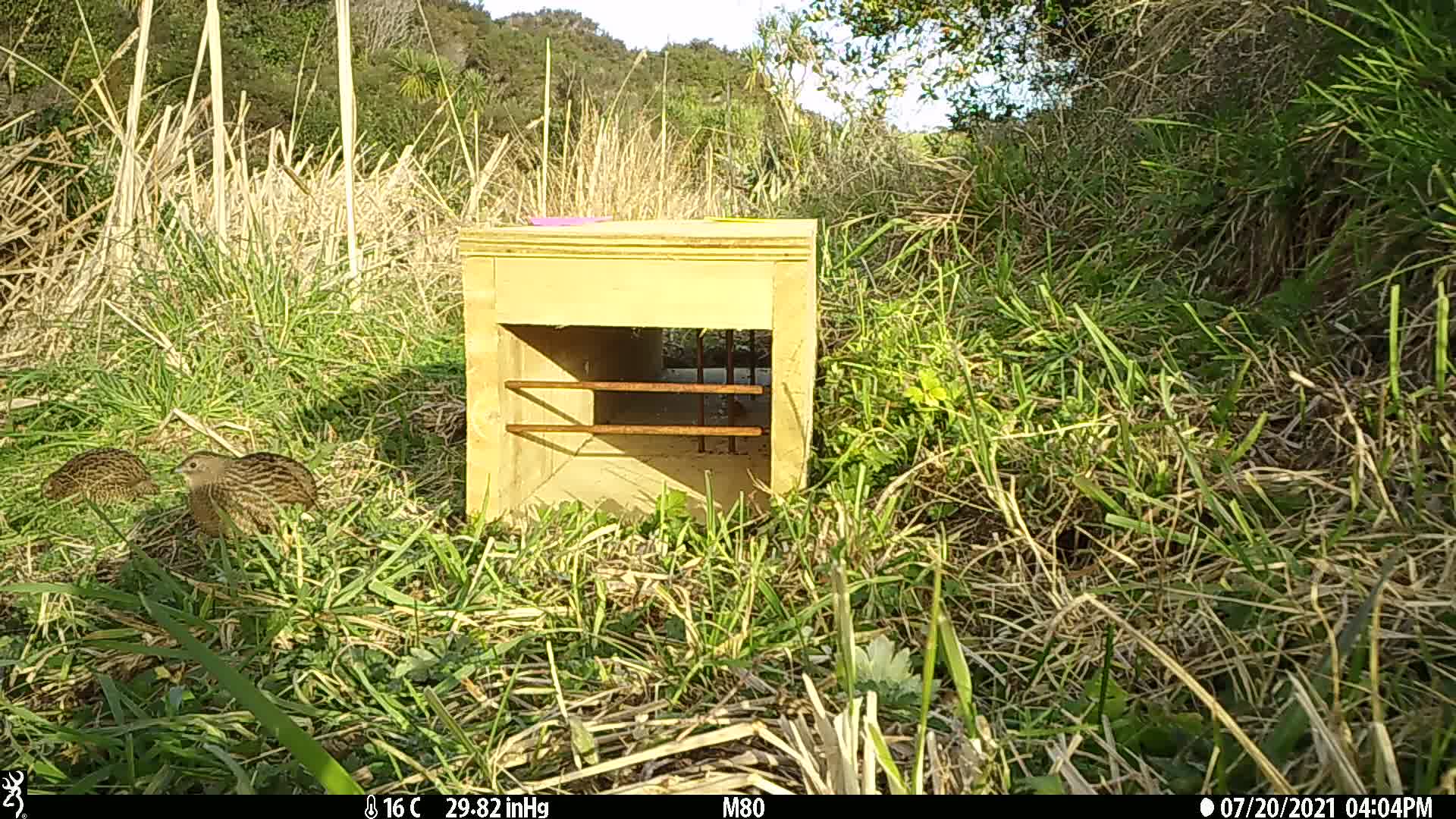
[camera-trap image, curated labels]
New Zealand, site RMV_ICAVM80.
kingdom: Animalia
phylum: Chordata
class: Aves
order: Galliformes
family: Phasianidae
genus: Synoicus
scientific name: Synoicus ypsilophorus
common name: brown quail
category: quail brown